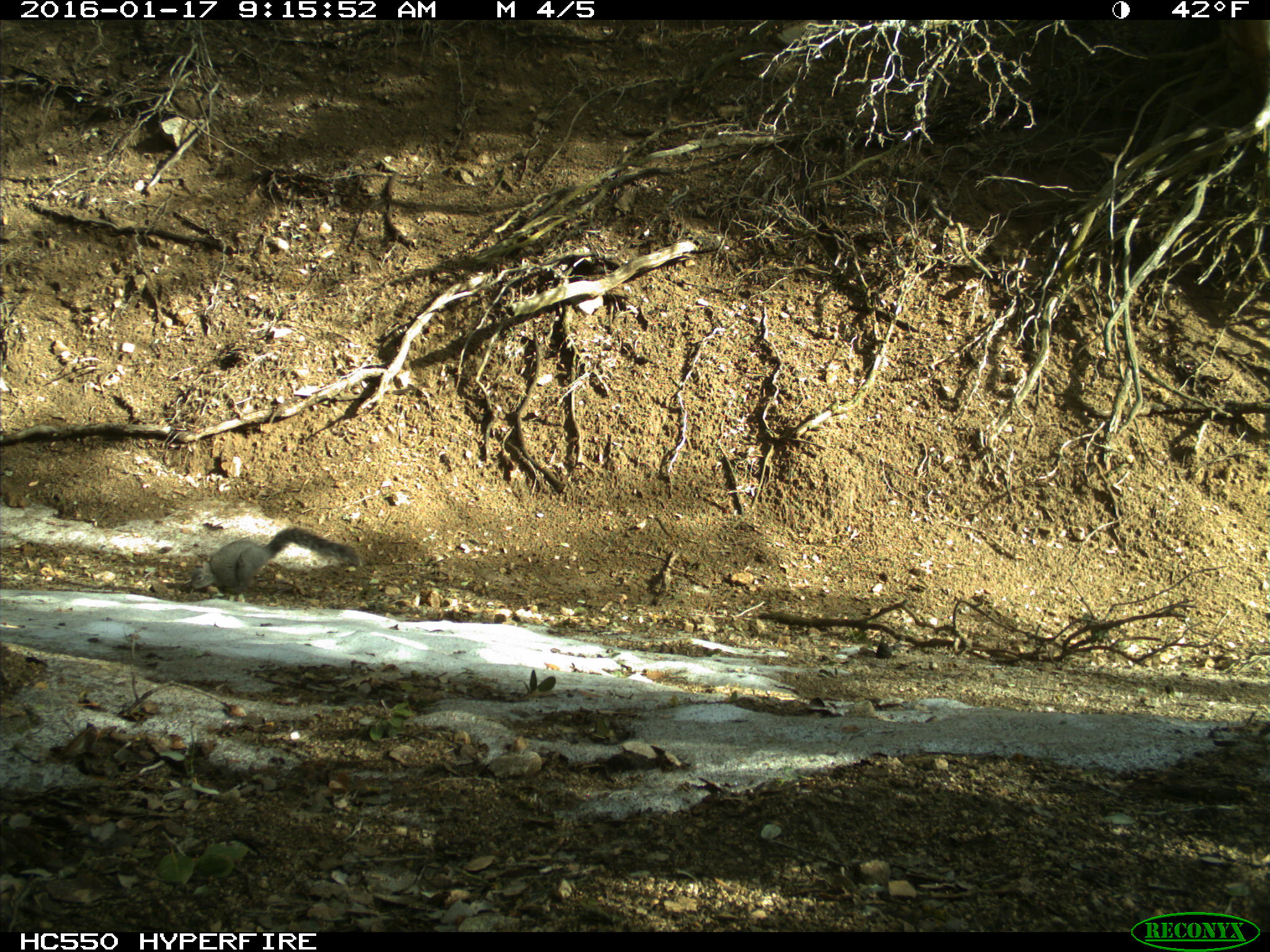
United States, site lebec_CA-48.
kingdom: Animalia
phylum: Chordata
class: Mammalia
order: Rodentia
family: Sciuridae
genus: Sciurus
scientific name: Sciurus carolinensis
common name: eastern gray squirrel